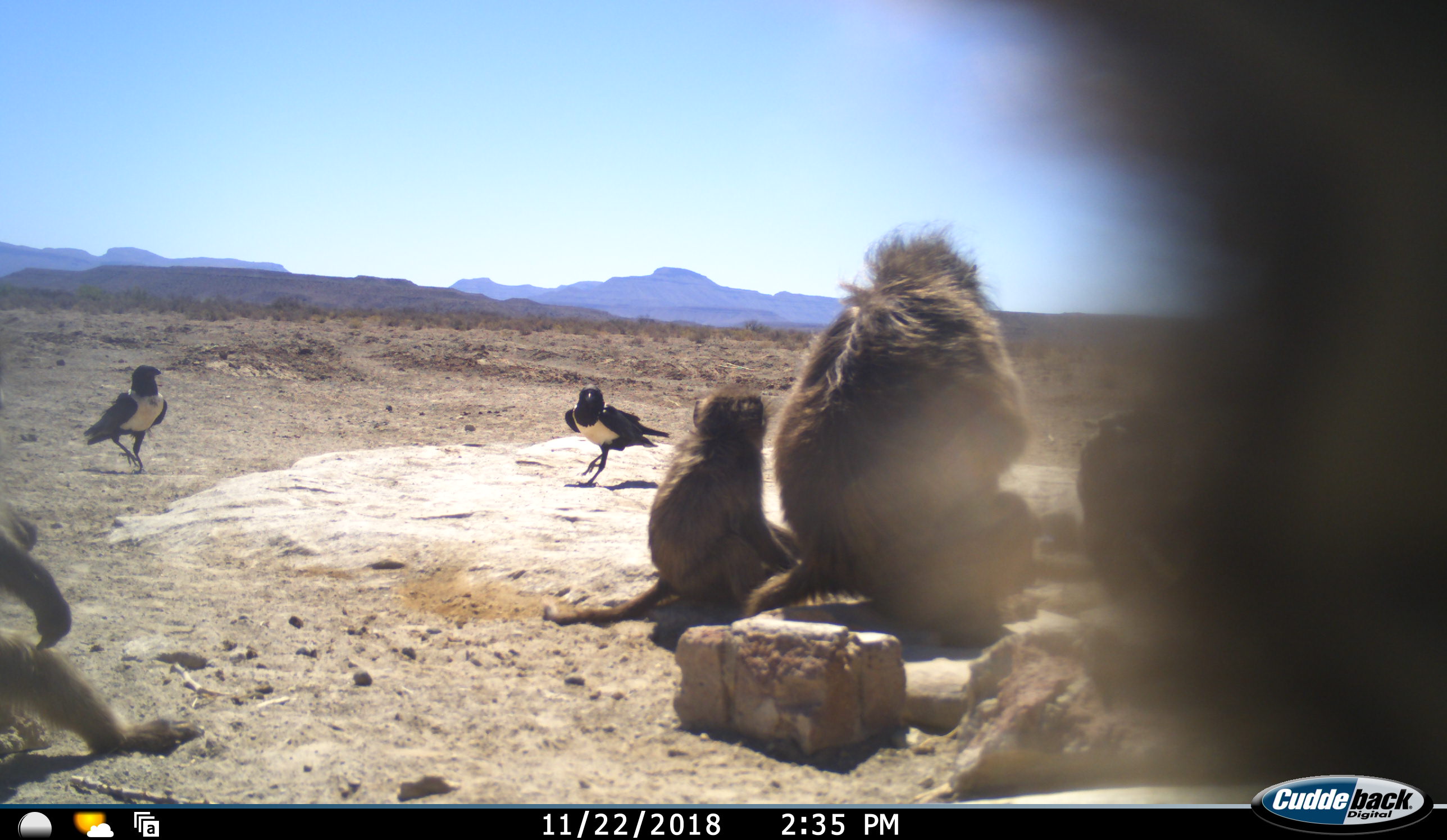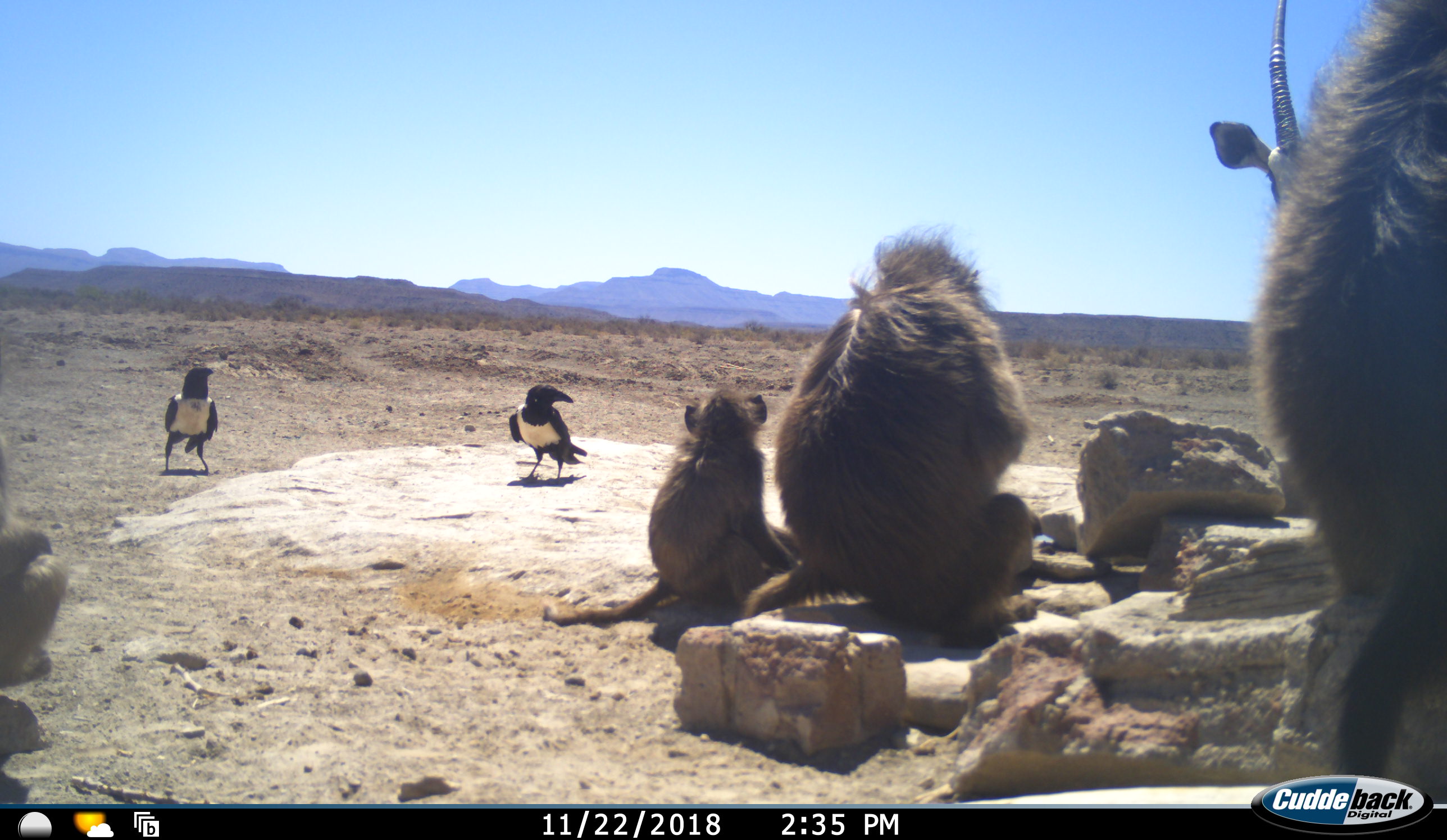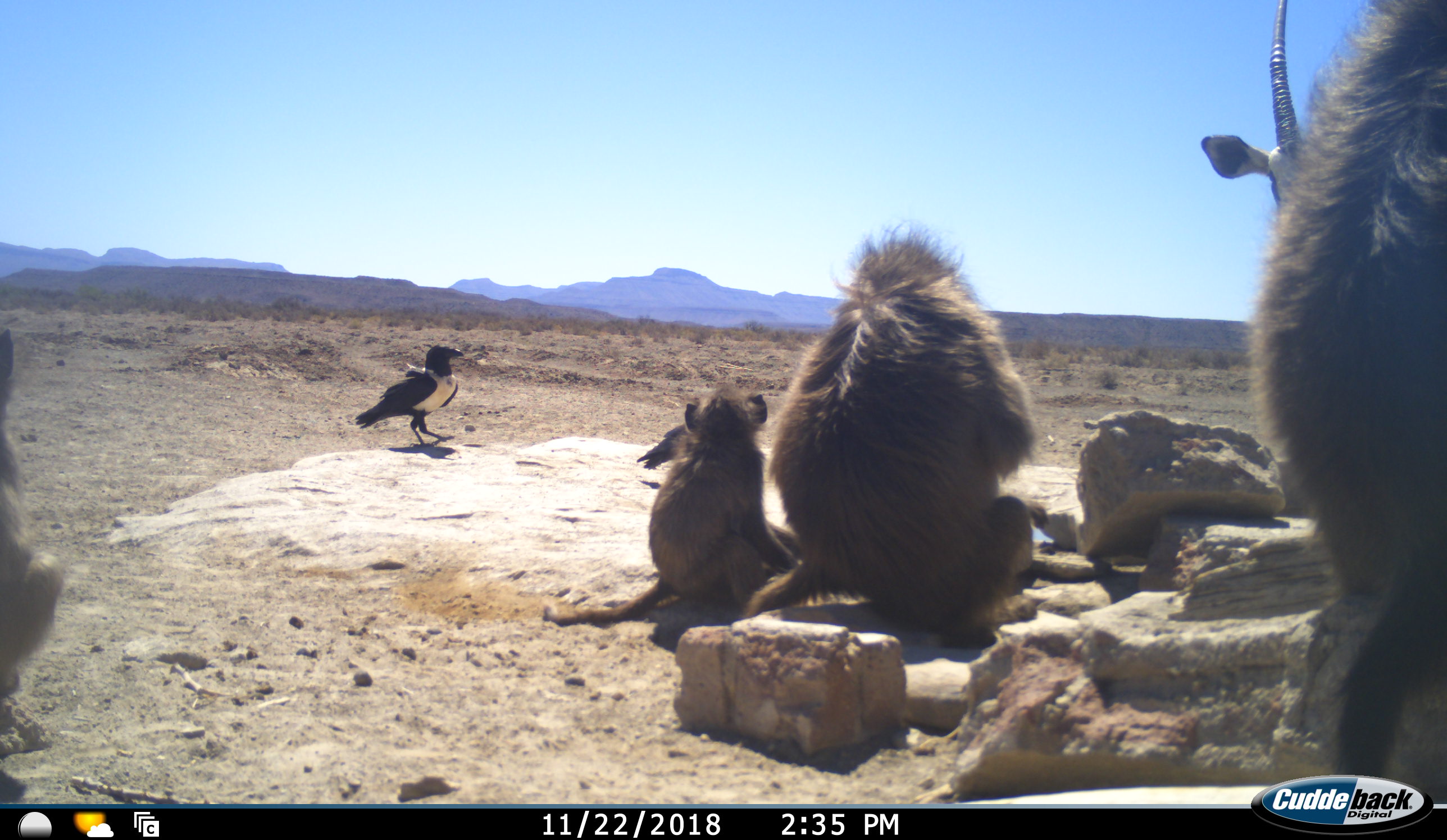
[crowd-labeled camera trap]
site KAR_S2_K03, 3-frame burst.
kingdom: Animalia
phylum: Chordata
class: Mammalia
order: Primates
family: Cercopithecidae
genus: Papio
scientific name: Papio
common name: baboon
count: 4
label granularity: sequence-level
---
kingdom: Animalia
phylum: Chordata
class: Aves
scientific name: Aves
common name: bird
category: birdother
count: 2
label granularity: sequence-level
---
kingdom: Animalia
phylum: Chordata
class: Mammalia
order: Artiodactyla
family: Bovidae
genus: Oryx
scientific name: Oryx gazella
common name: gemsbok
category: oryx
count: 1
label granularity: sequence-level